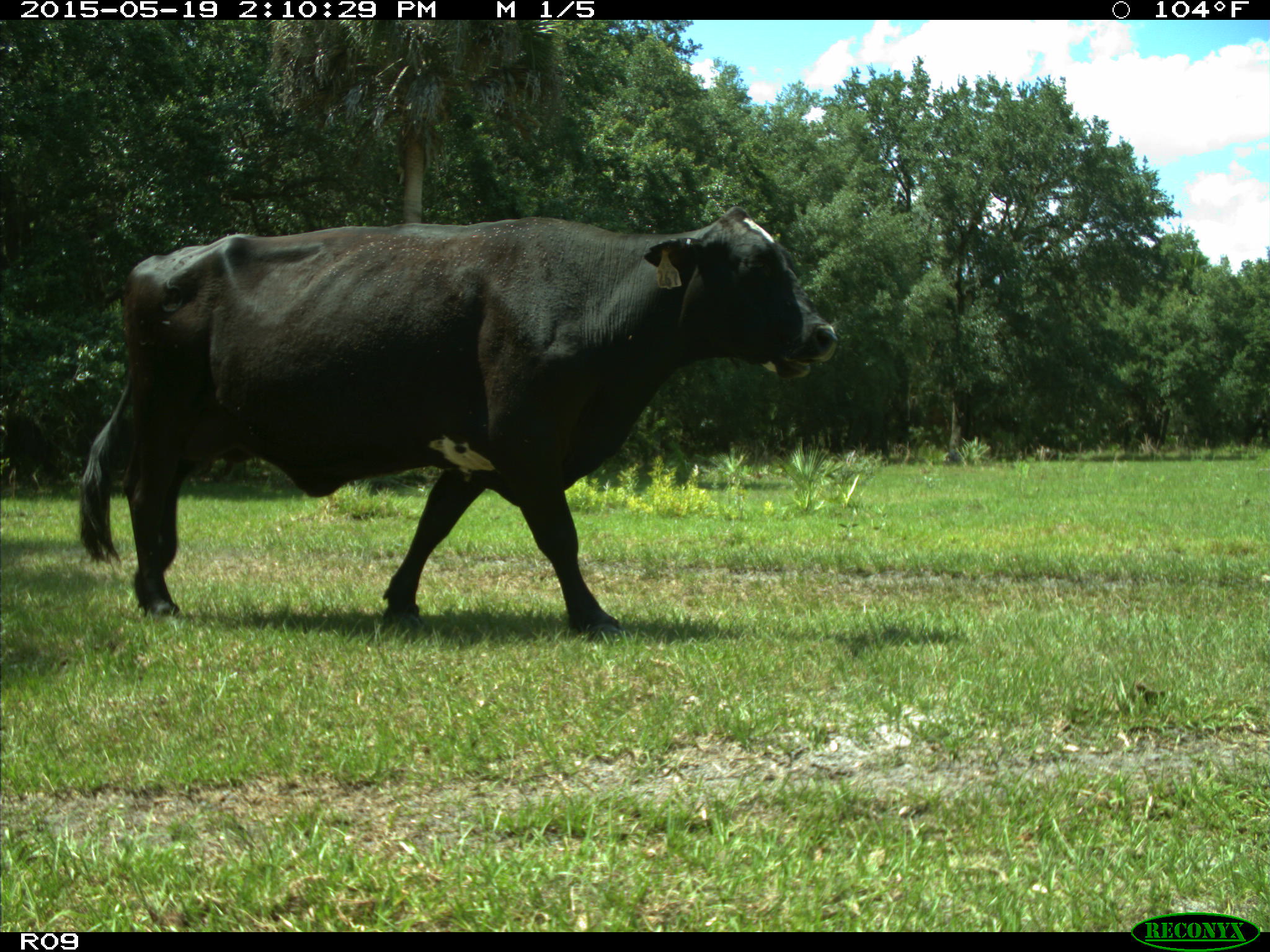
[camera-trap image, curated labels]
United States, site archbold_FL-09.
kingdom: Animalia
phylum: Chordata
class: Mammalia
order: Artiodactyla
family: Bovidae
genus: Bos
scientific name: Bos taurus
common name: domestic cow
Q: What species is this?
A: Bos taurus (domestic cow).